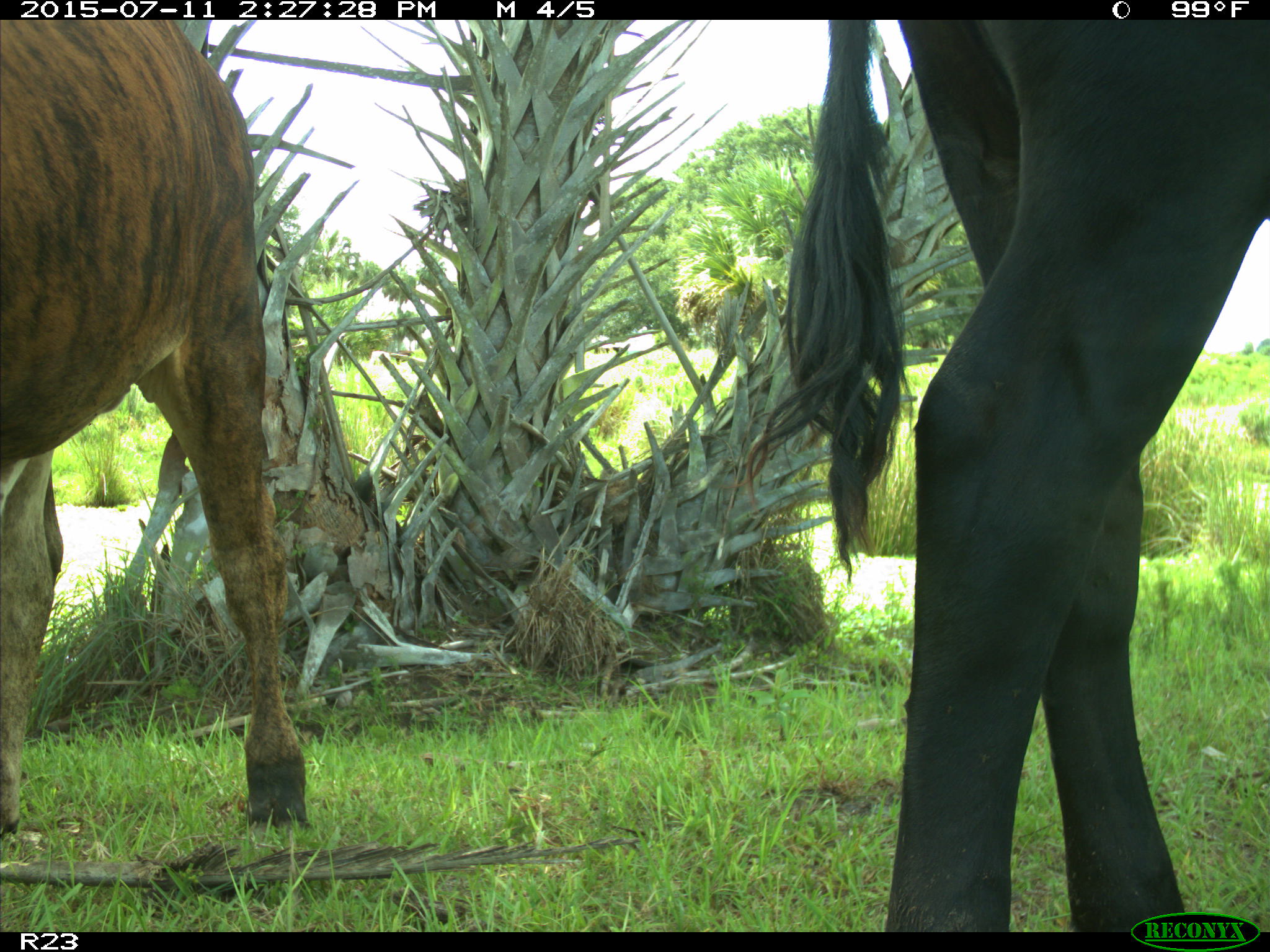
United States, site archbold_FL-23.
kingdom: Animalia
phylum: Chordata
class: Mammalia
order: Artiodactyla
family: Bovidae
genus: Bos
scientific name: Bos taurus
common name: domestic cow